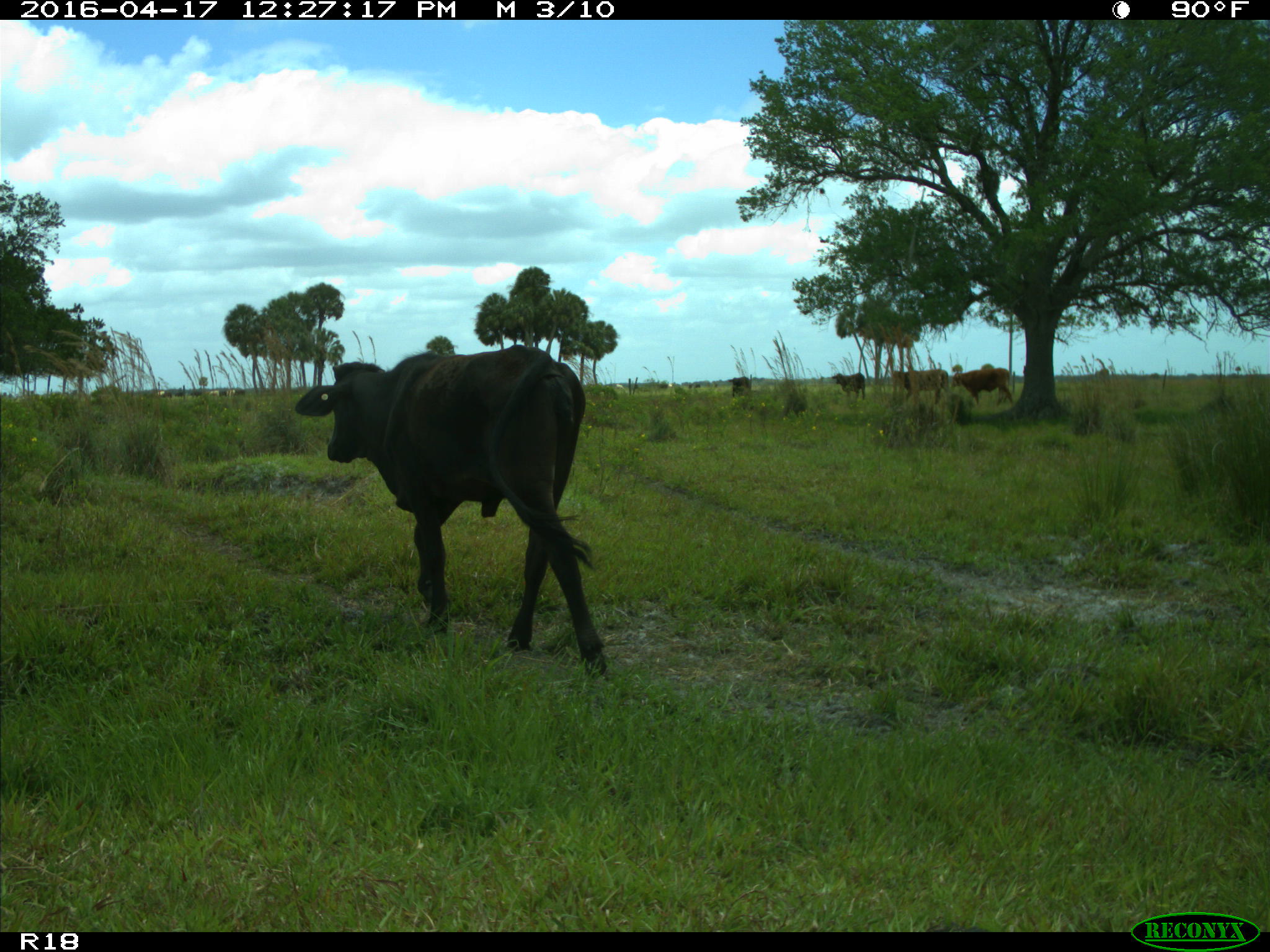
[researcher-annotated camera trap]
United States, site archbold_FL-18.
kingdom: Animalia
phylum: Chordata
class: Mammalia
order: Artiodactyla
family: Bovidae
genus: Bos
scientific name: Bos taurus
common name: domestic cow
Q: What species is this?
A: Bos taurus (domestic cow).